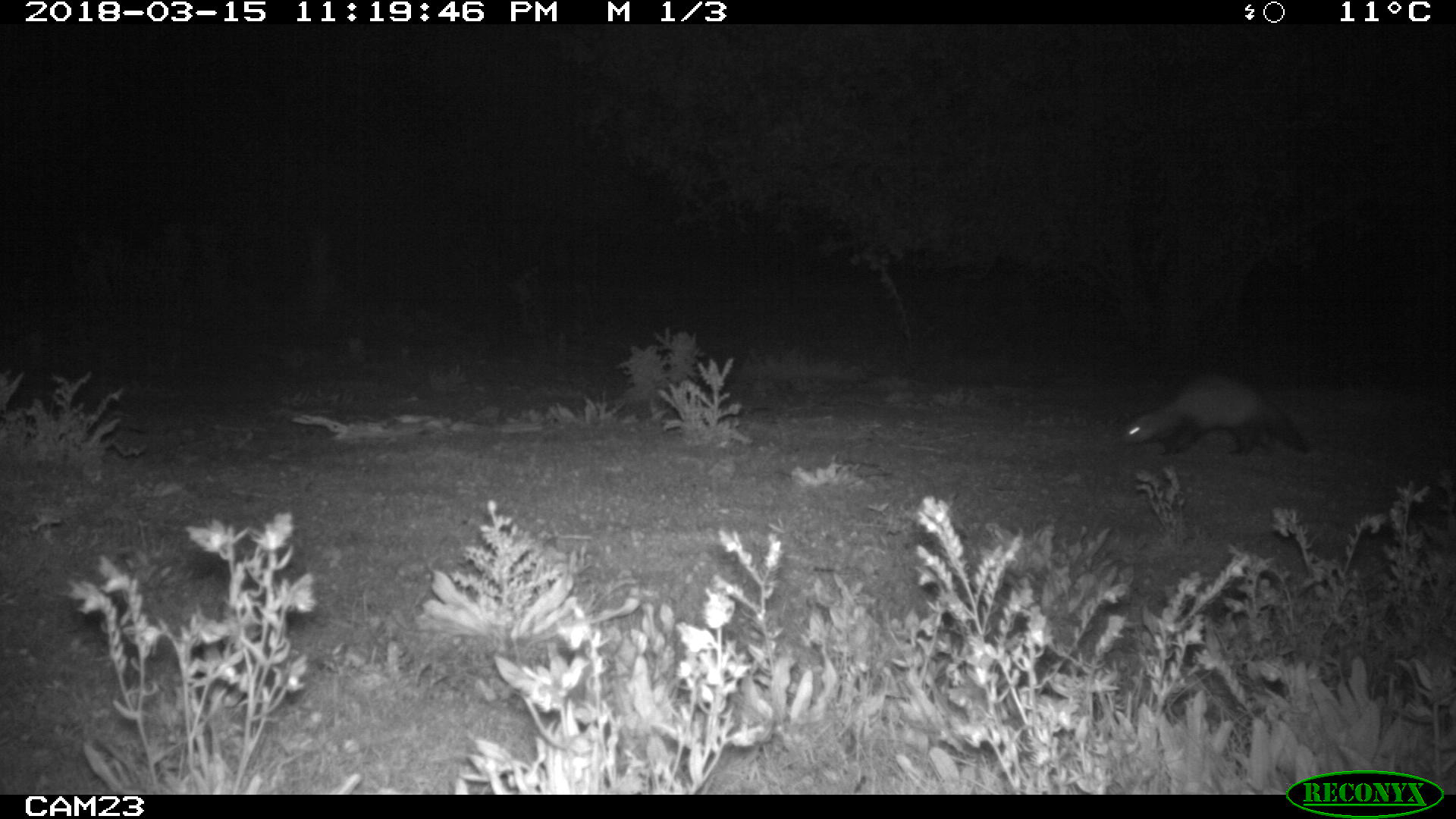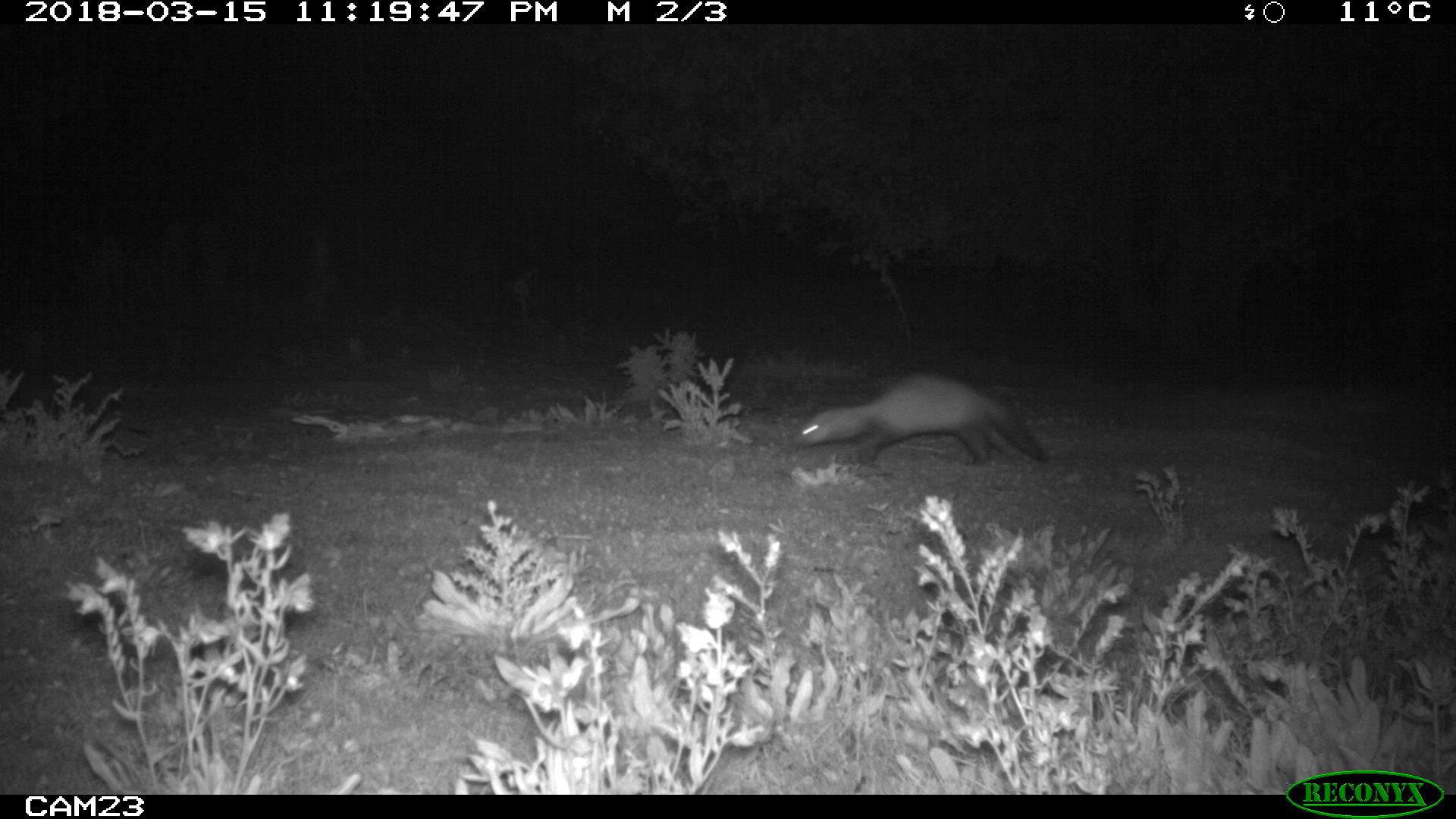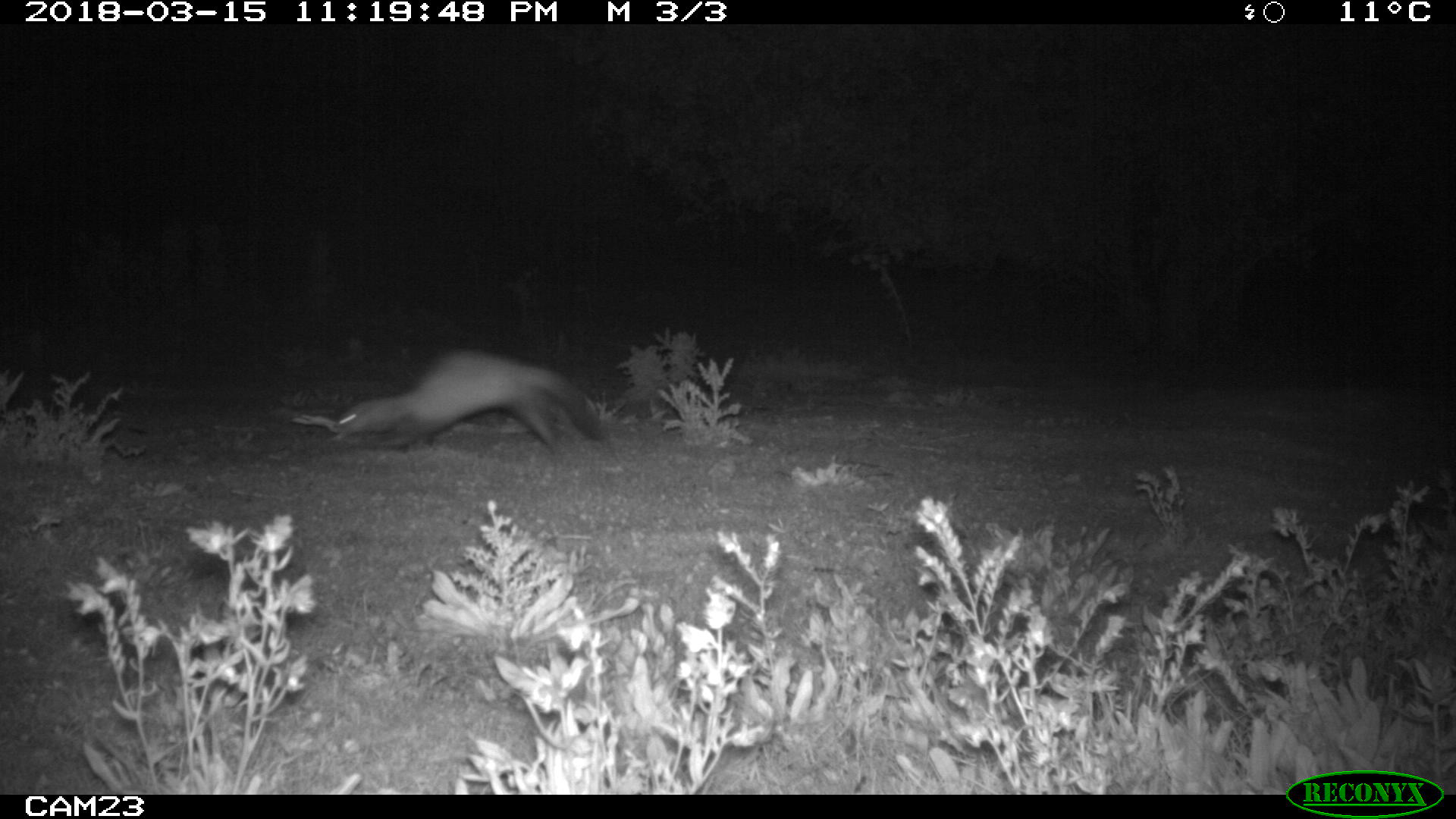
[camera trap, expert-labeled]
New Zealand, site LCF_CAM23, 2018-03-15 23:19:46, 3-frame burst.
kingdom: Animalia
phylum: Chordata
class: Mammalia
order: Carnivora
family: Mustelidae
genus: Mustela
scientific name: Mustela furo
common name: ferret